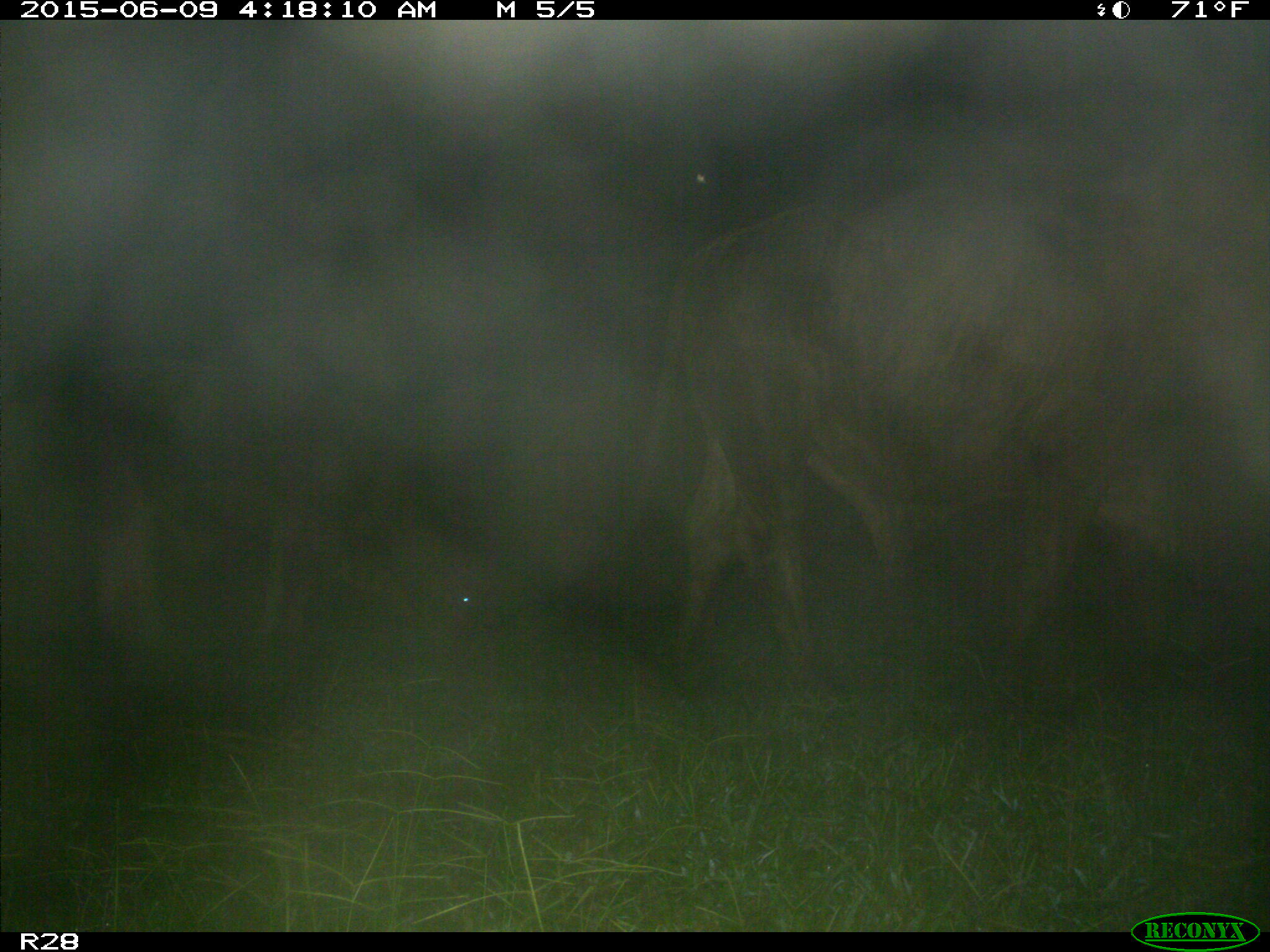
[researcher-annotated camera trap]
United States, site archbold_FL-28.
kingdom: Animalia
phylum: Chordata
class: Mammalia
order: Artiodactyla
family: Bovidae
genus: Bos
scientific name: Bos taurus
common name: domestic cow